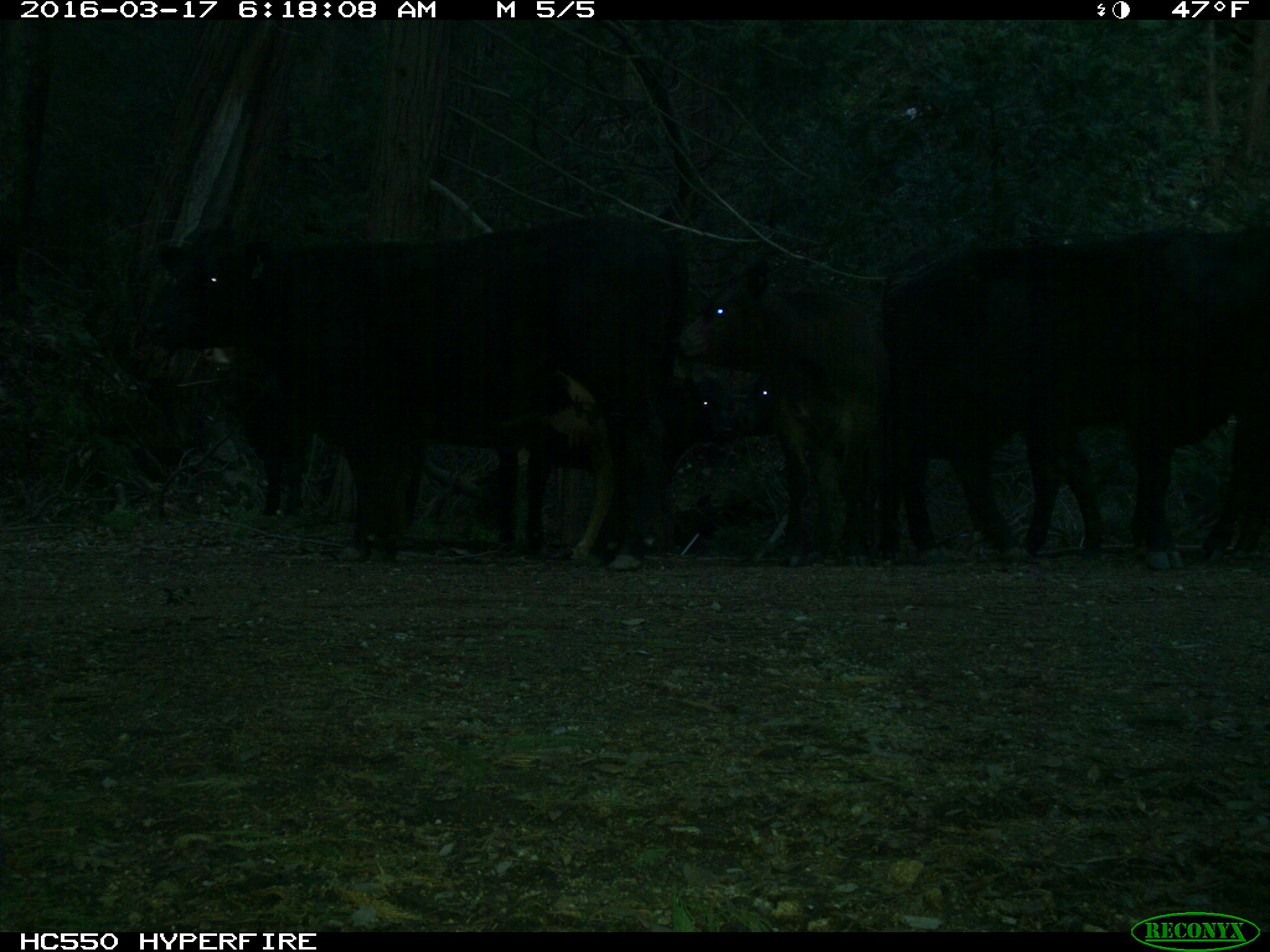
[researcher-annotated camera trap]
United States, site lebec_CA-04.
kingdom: Animalia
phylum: Chordata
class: Mammalia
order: Artiodactyla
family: Bovidae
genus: Bos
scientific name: Bos taurus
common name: domestic cow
Bos taurus (domestic cow).